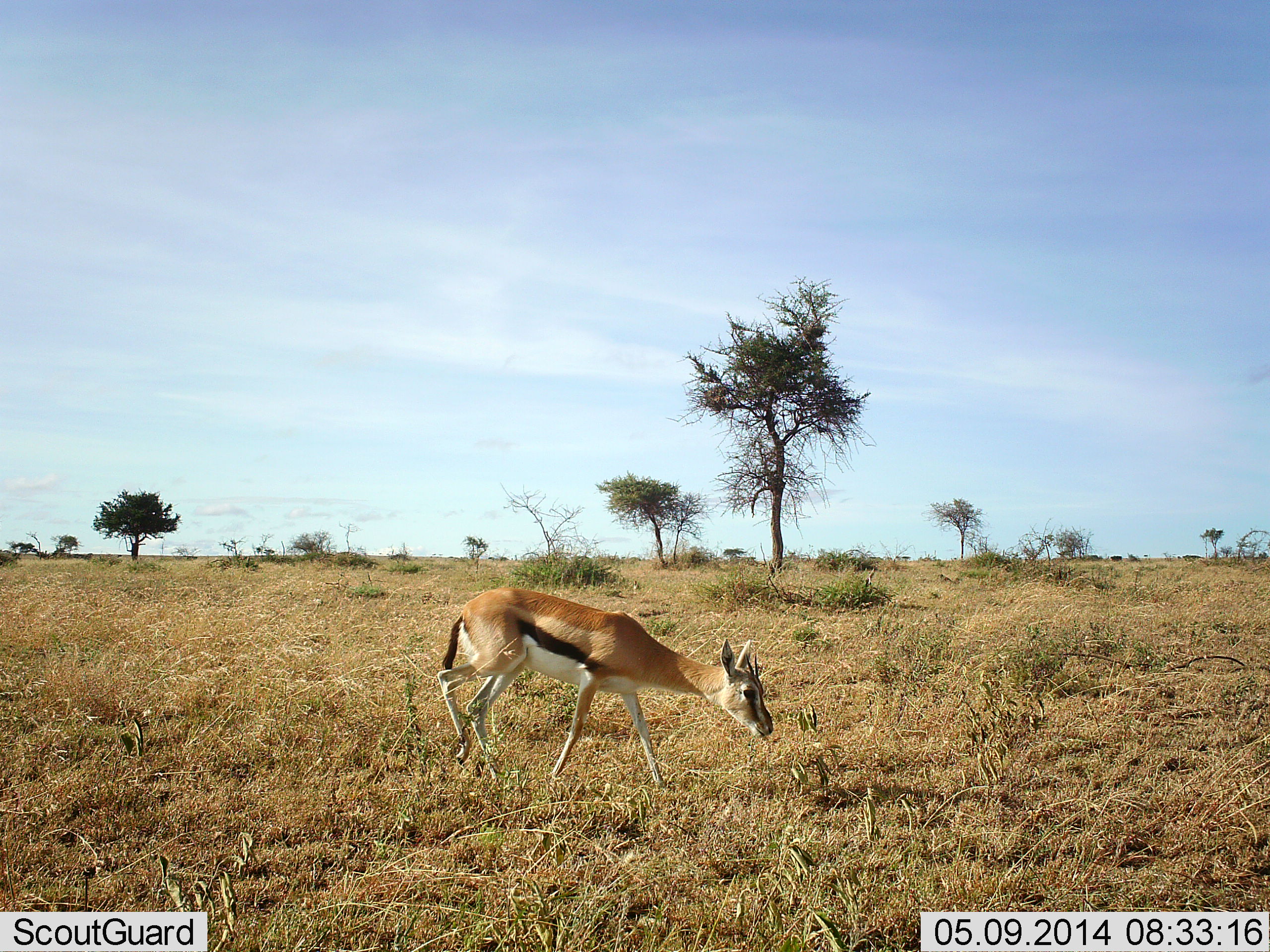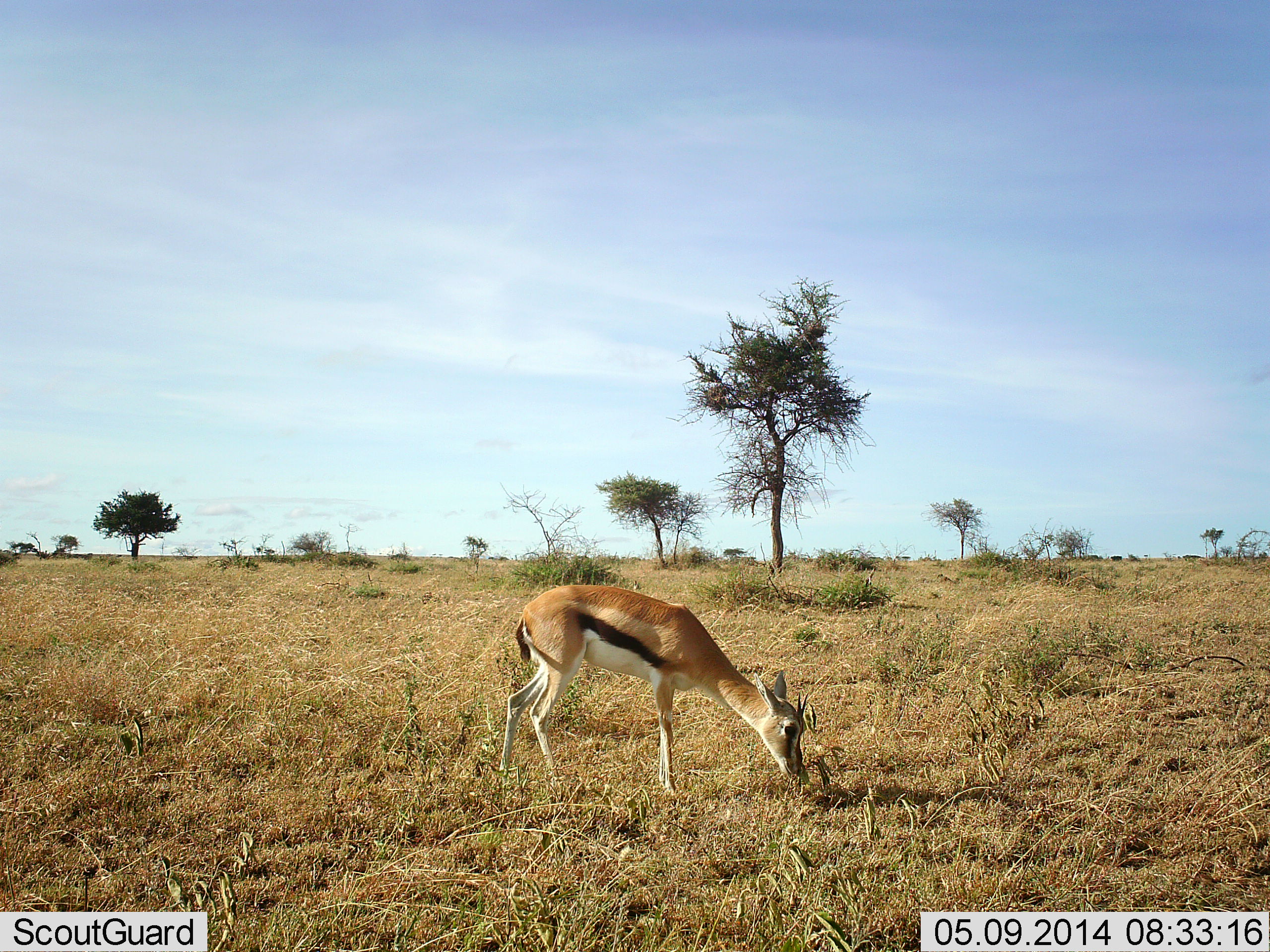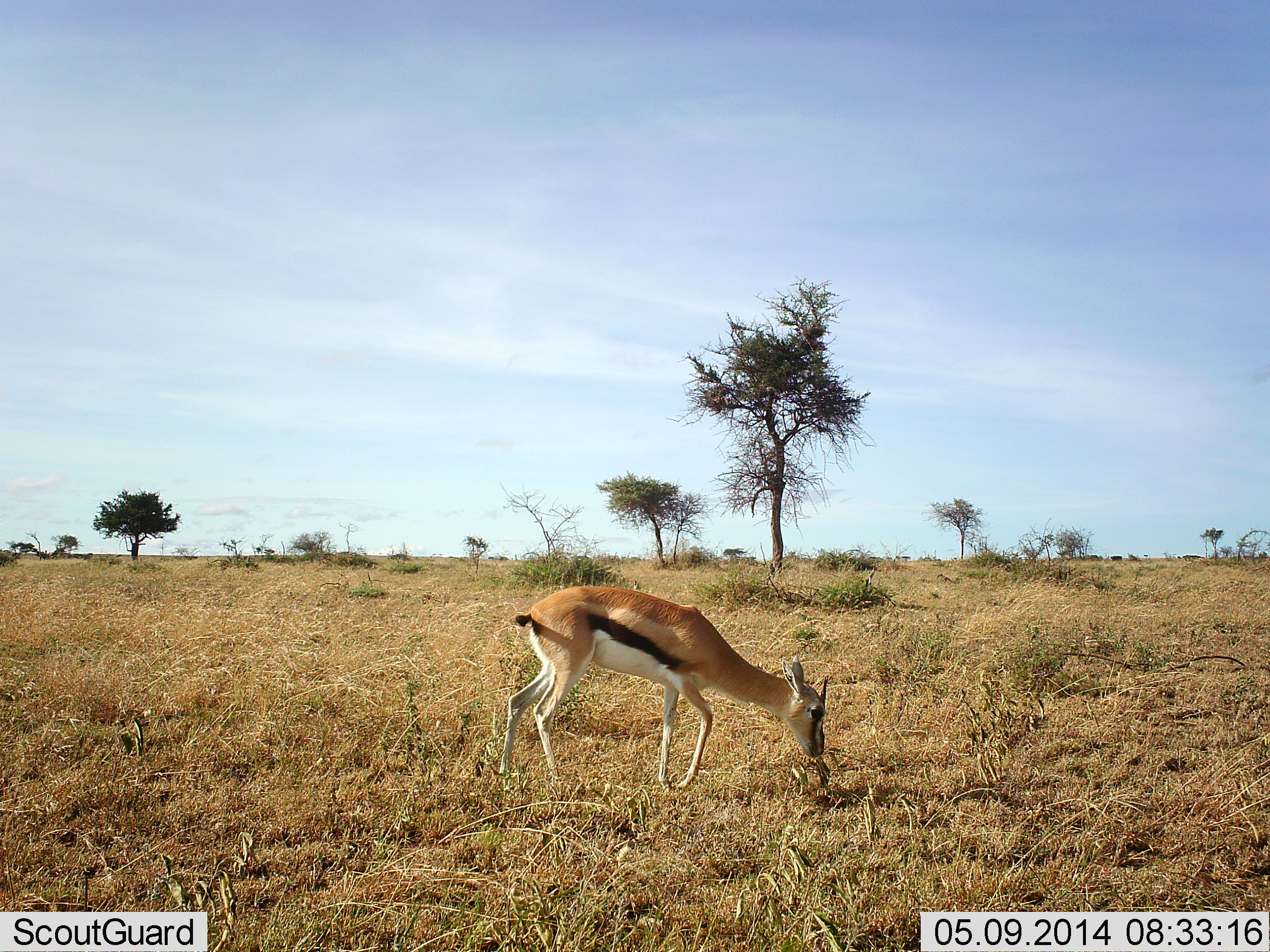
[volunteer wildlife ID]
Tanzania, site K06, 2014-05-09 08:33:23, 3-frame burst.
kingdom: Animalia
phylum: Chordata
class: Mammalia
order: Artiodactyla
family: Bovidae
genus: Eudorcas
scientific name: Eudorcas thomsonii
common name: thomson's gazelle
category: gazellethomsons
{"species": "gazellethomsons (thomson's gazelle) (Eudorcas thomsonii)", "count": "1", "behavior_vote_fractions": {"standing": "20%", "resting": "0%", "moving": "30%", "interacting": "0%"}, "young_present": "0%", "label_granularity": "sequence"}